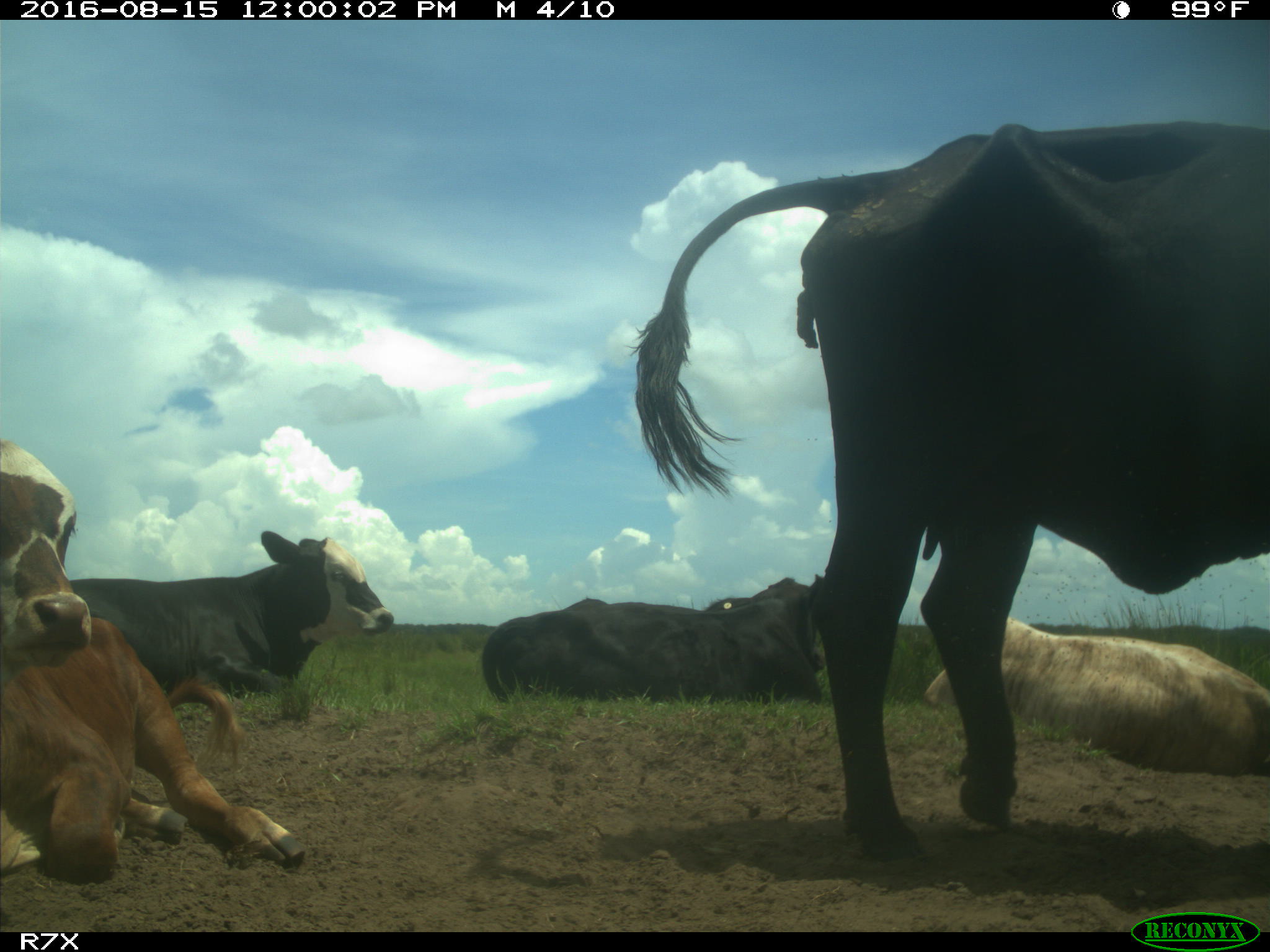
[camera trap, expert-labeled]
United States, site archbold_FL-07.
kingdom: Animalia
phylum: Chordata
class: Mammalia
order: Artiodactyla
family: Bovidae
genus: Bos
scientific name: Bos taurus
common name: domestic cow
Bos taurus (domestic cow).